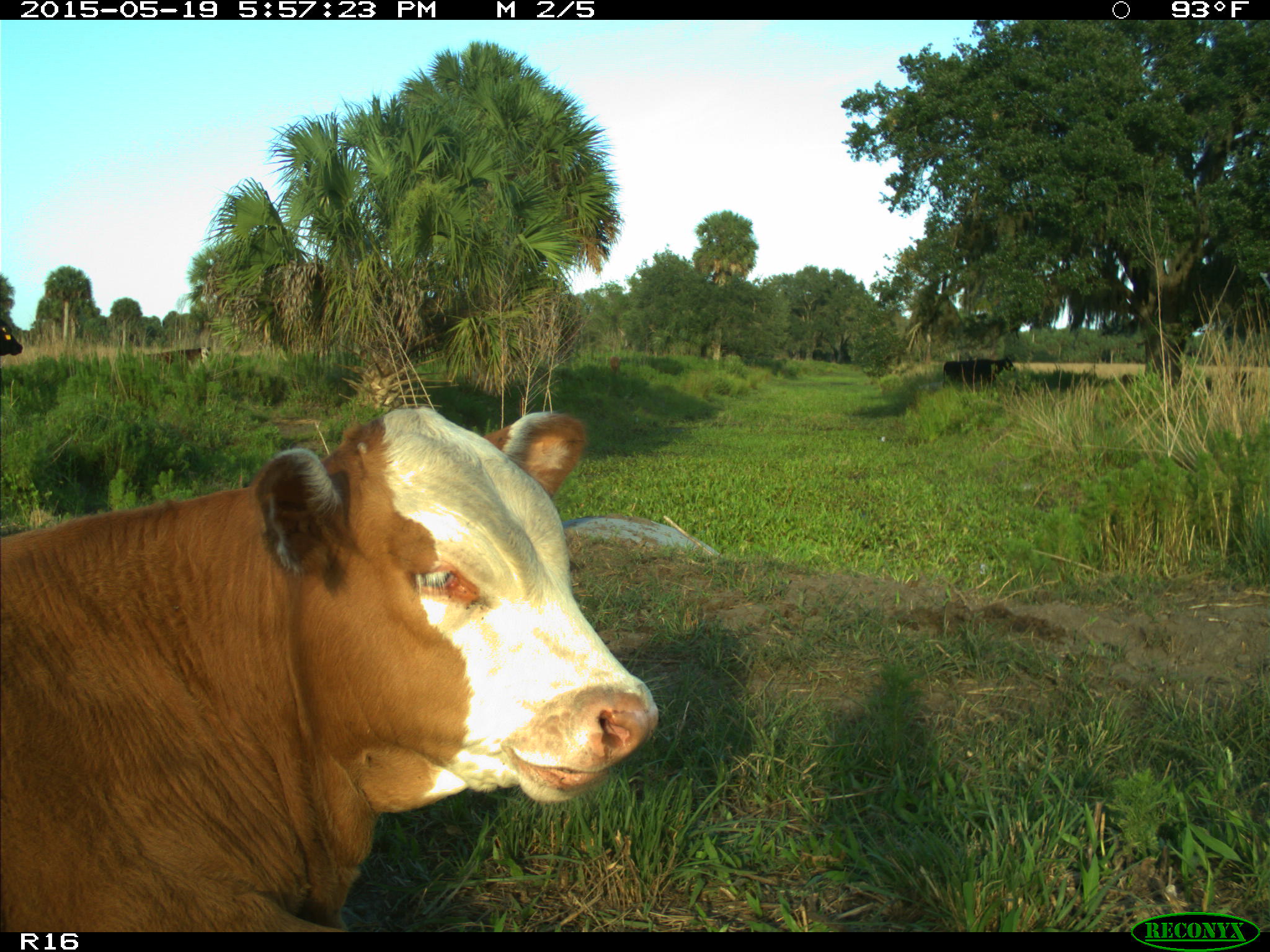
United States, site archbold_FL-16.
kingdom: Animalia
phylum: Chordata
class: Mammalia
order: Artiodactyla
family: Bovidae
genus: Bos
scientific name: Bos taurus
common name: domestic cow